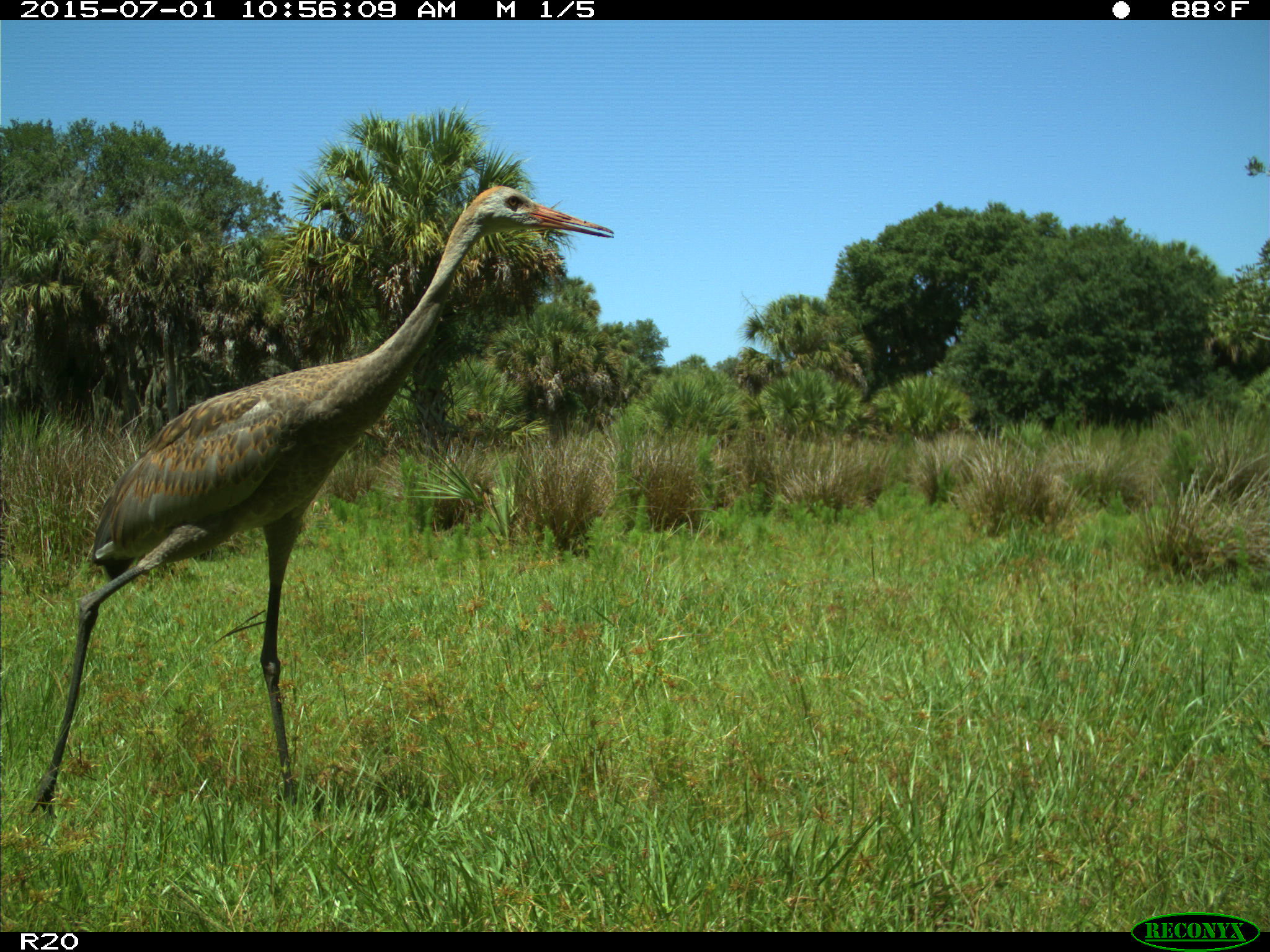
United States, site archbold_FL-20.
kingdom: Animalia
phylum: Chordata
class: Aves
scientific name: Aves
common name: birds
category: unidentified bird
Unidentified bird (birds) (Aves).